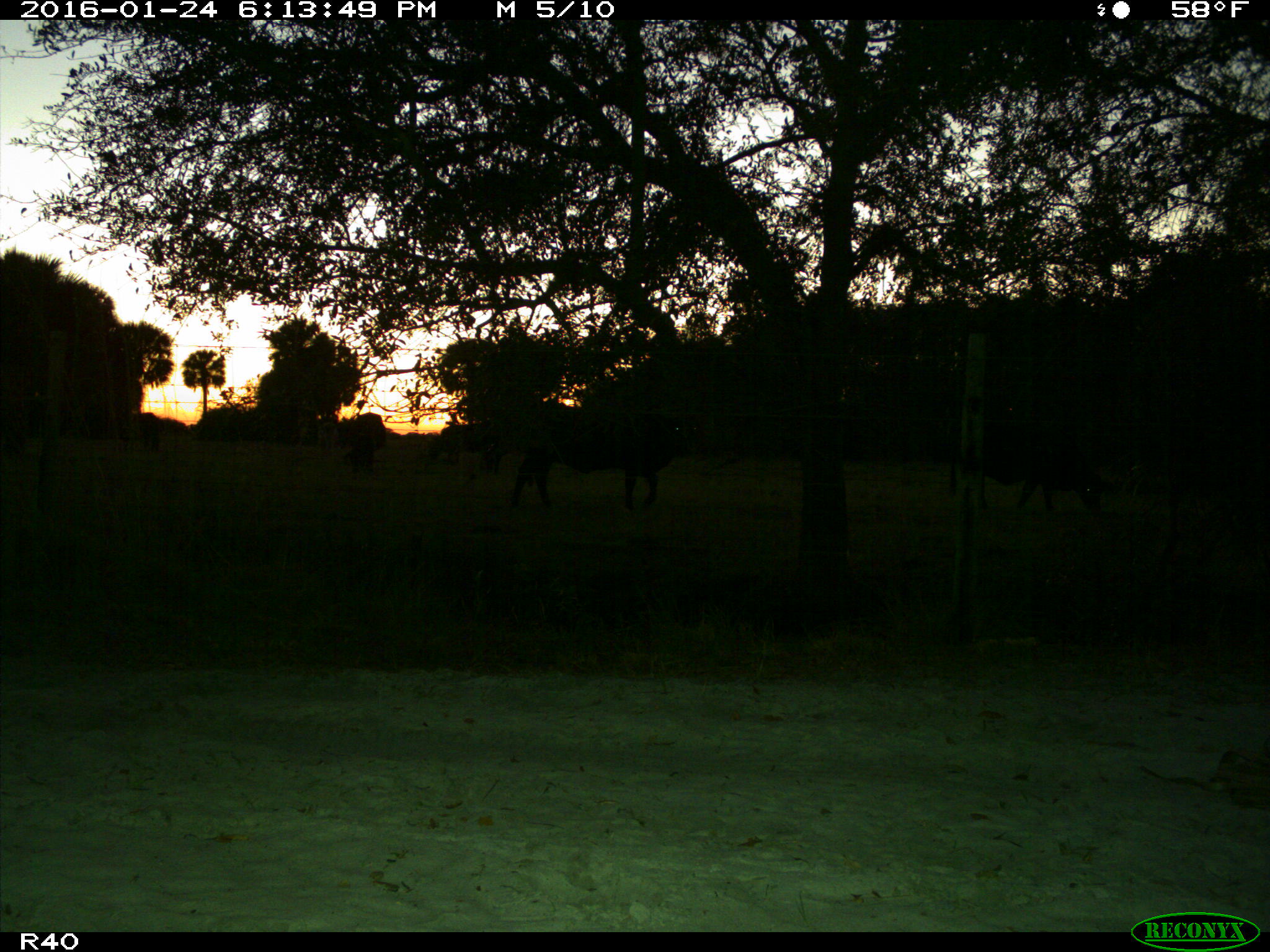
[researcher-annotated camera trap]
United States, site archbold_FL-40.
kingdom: Animalia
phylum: Chordata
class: Mammalia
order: Artiodactyla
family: Bovidae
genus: Bos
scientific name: Bos taurus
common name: domestic cow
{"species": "Bos taurus (domestic cow)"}